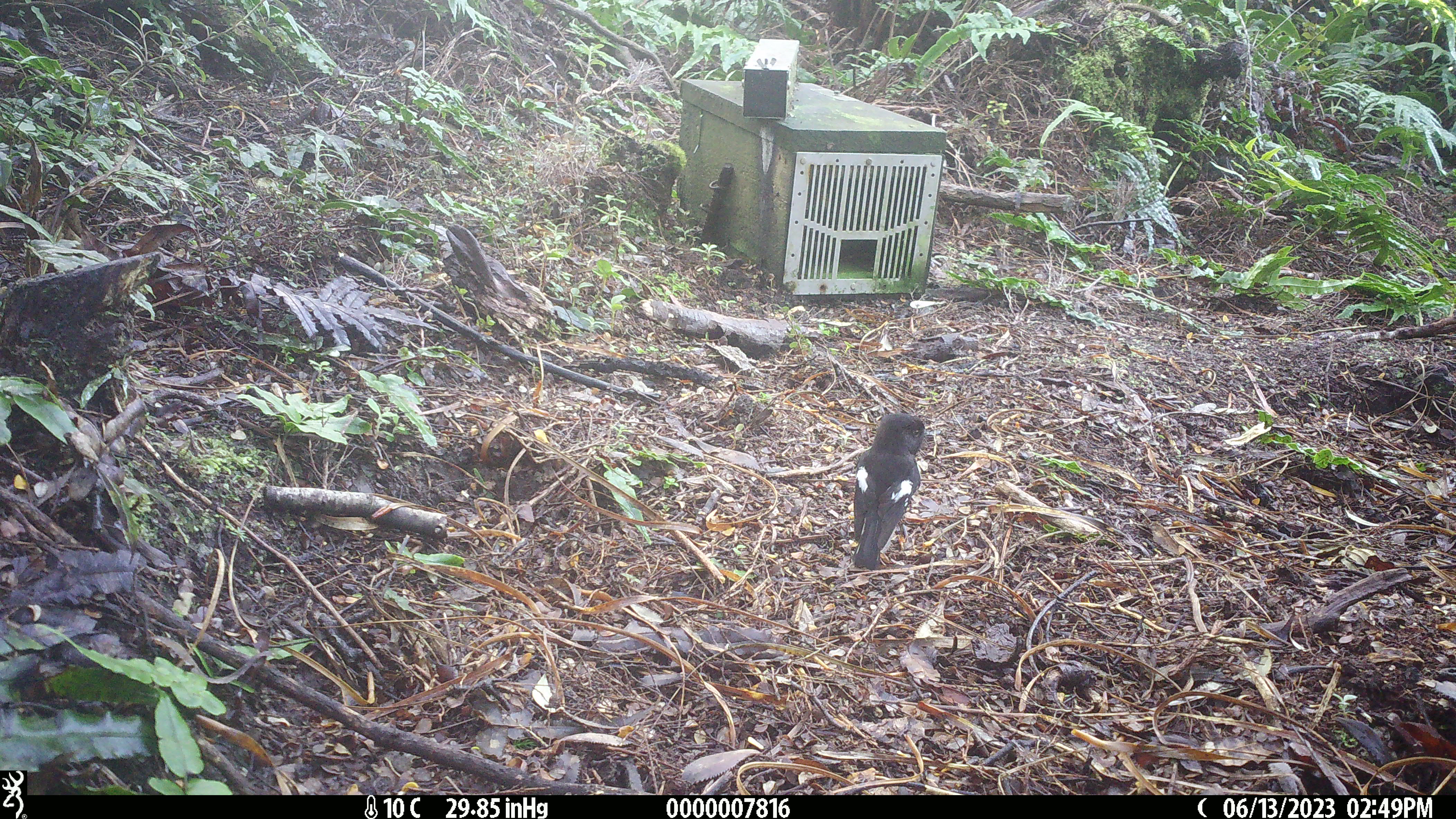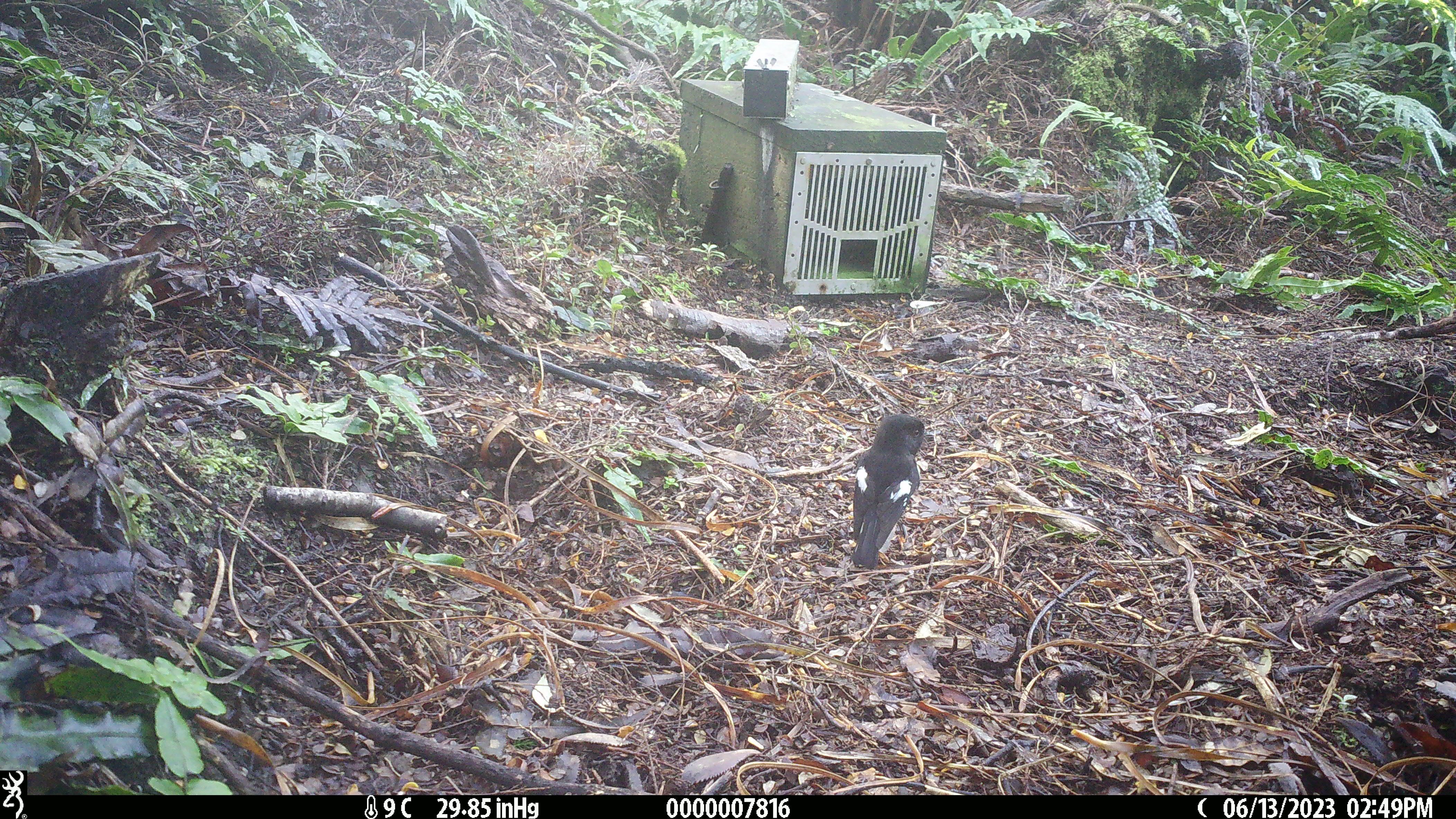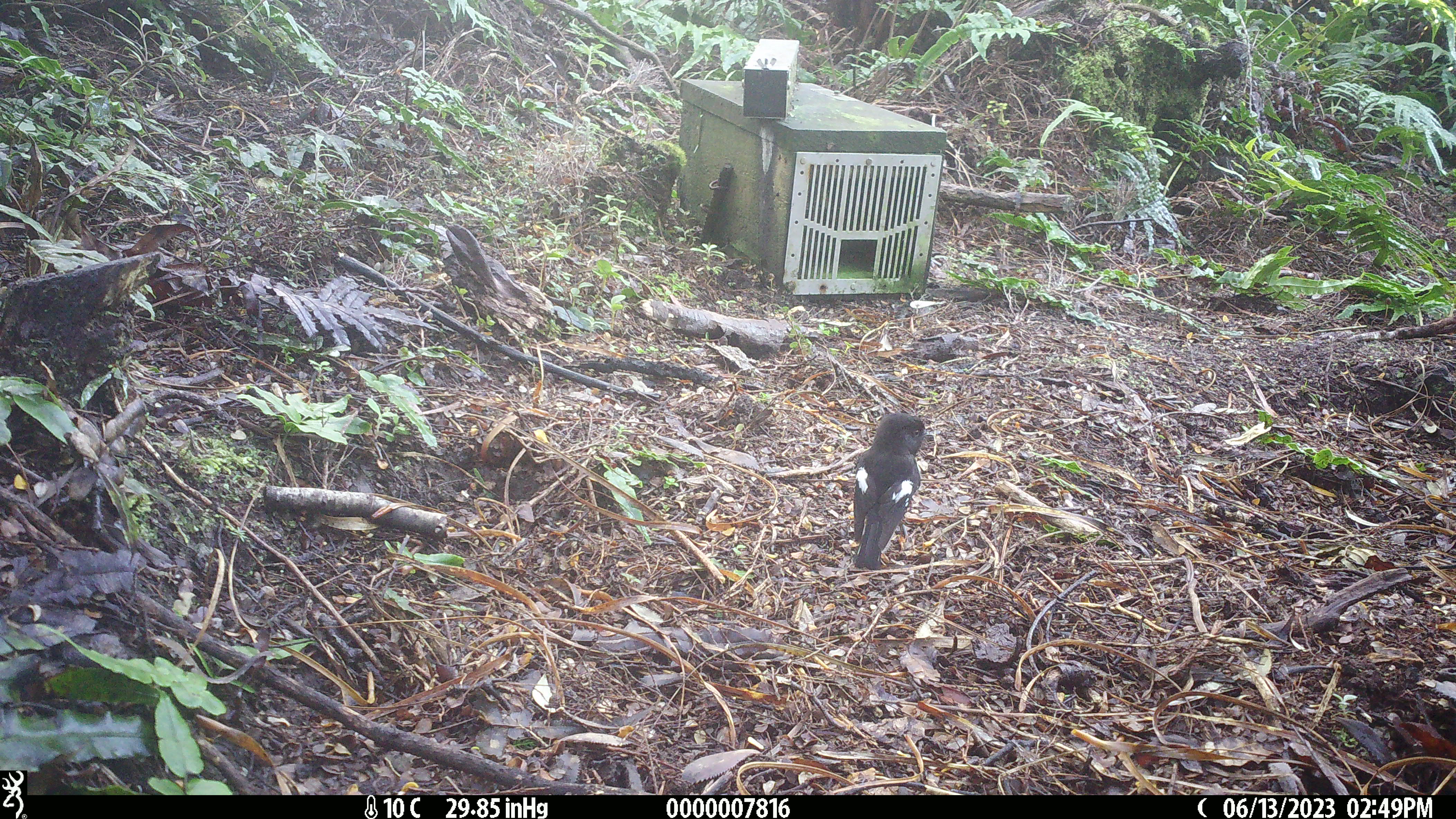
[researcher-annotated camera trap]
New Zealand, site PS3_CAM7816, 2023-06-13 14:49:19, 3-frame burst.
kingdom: Animalia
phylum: Chordata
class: Aves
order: Passeriformes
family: Petroicidae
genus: Petroica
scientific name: Petroica macrocephala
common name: tomtit